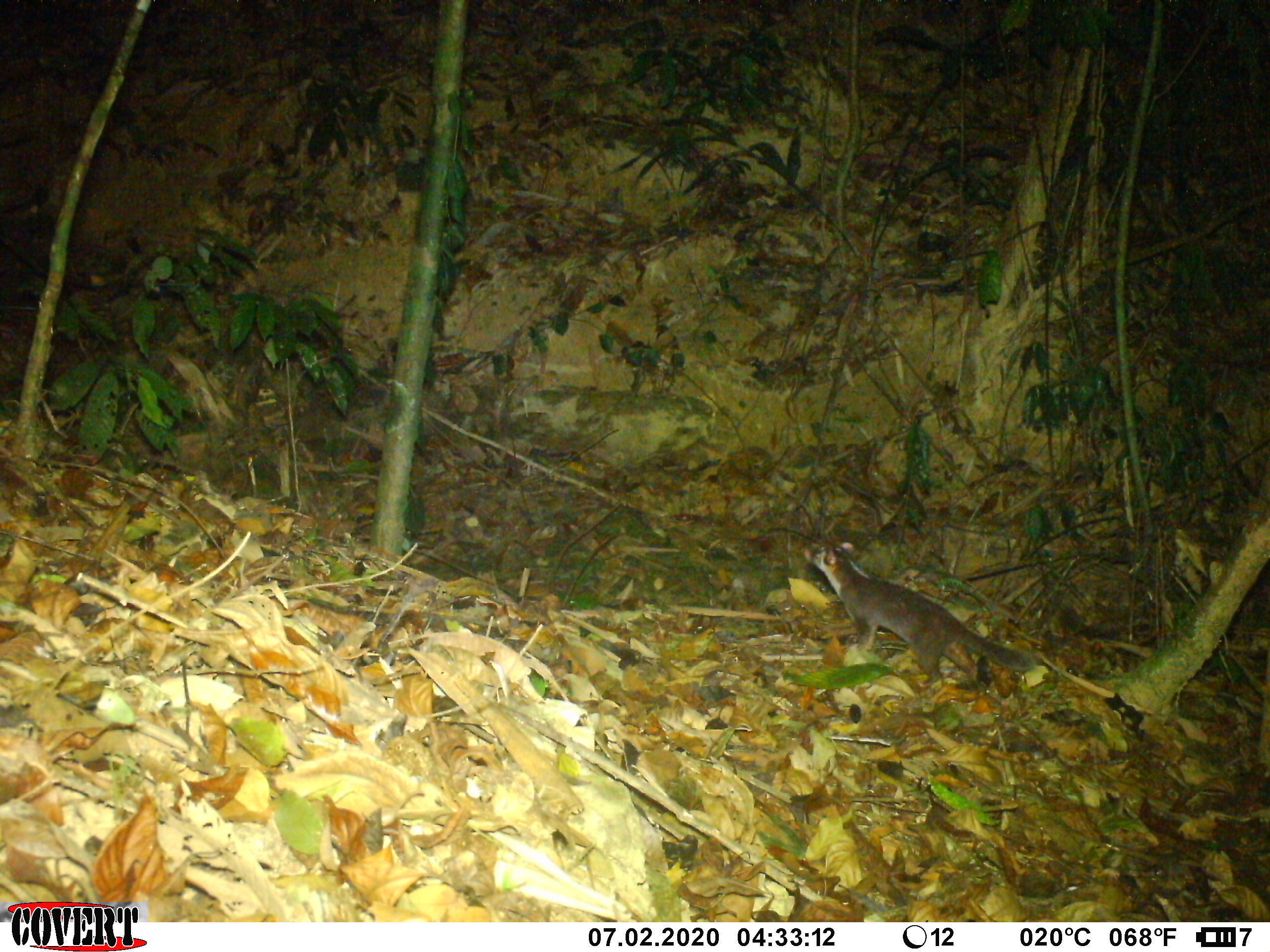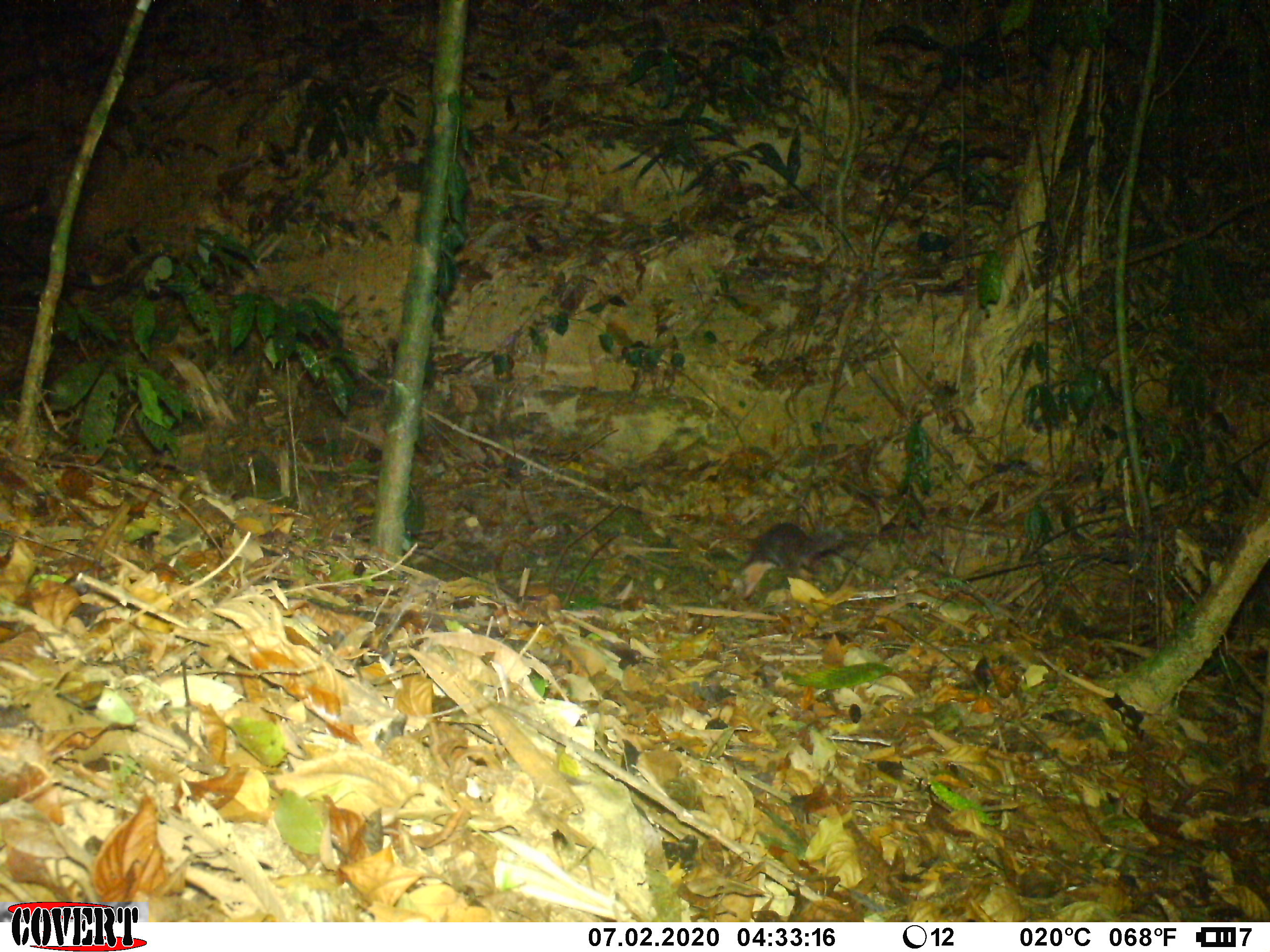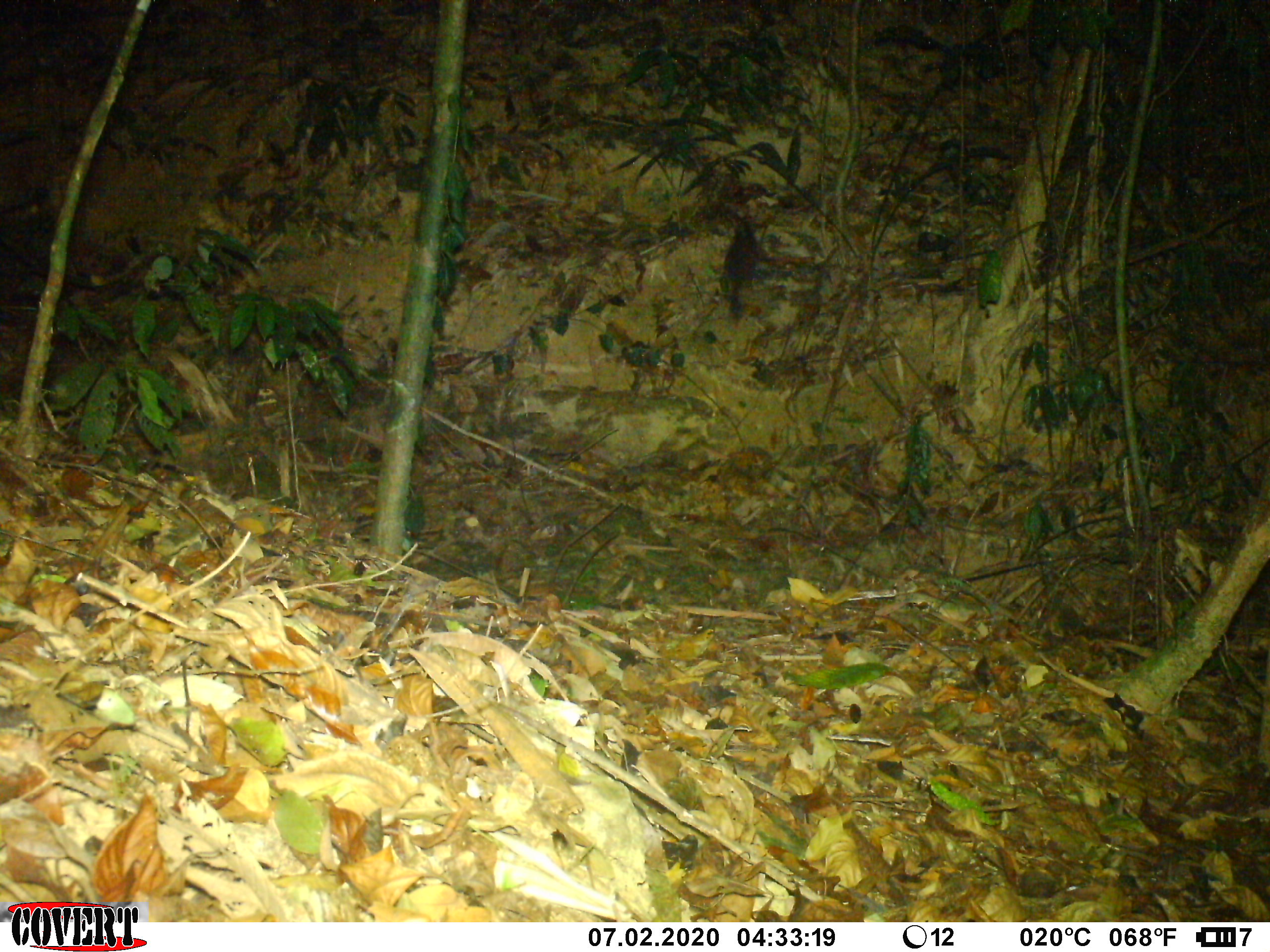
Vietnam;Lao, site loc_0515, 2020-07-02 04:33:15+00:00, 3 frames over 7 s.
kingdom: Animalia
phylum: Chordata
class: Mammalia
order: Carnivora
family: Mustelidae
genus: Melogale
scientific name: Melogale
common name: ferret badger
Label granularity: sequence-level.